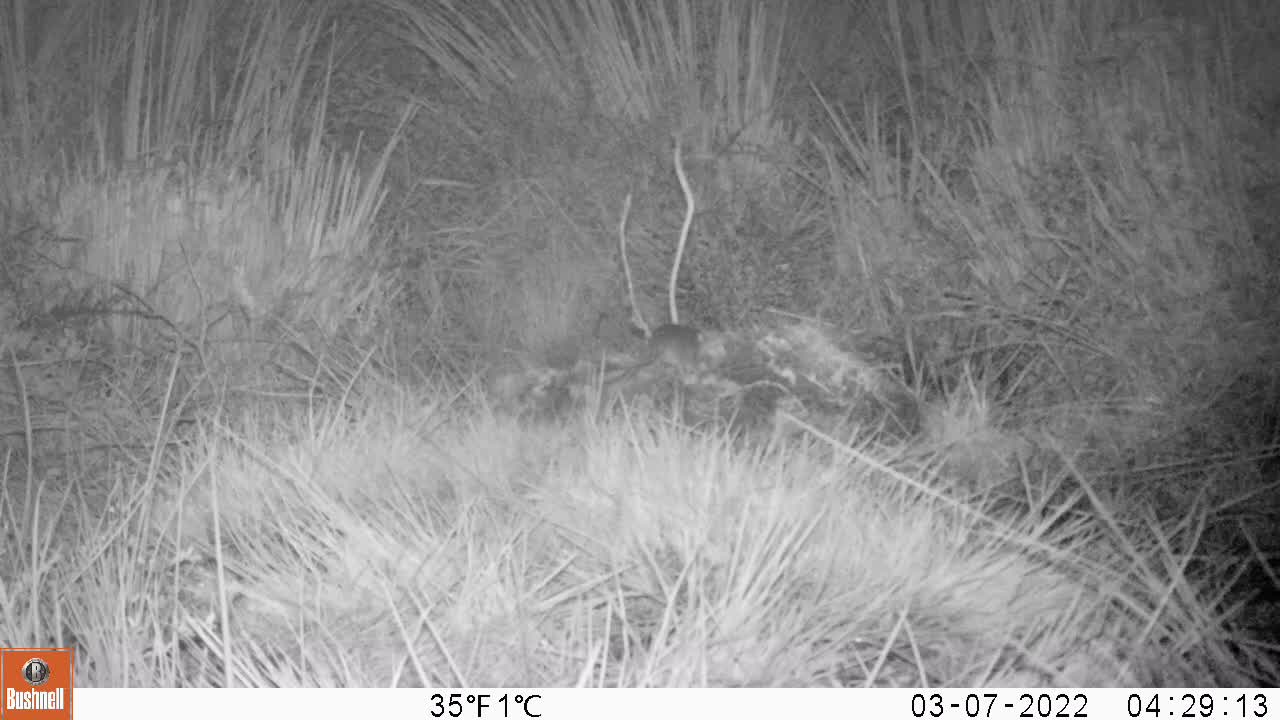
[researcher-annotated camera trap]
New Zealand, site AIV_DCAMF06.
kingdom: Animalia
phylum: Chordata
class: Mammalia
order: Rodentia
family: Muridae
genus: Mus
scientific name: Mus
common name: mouse